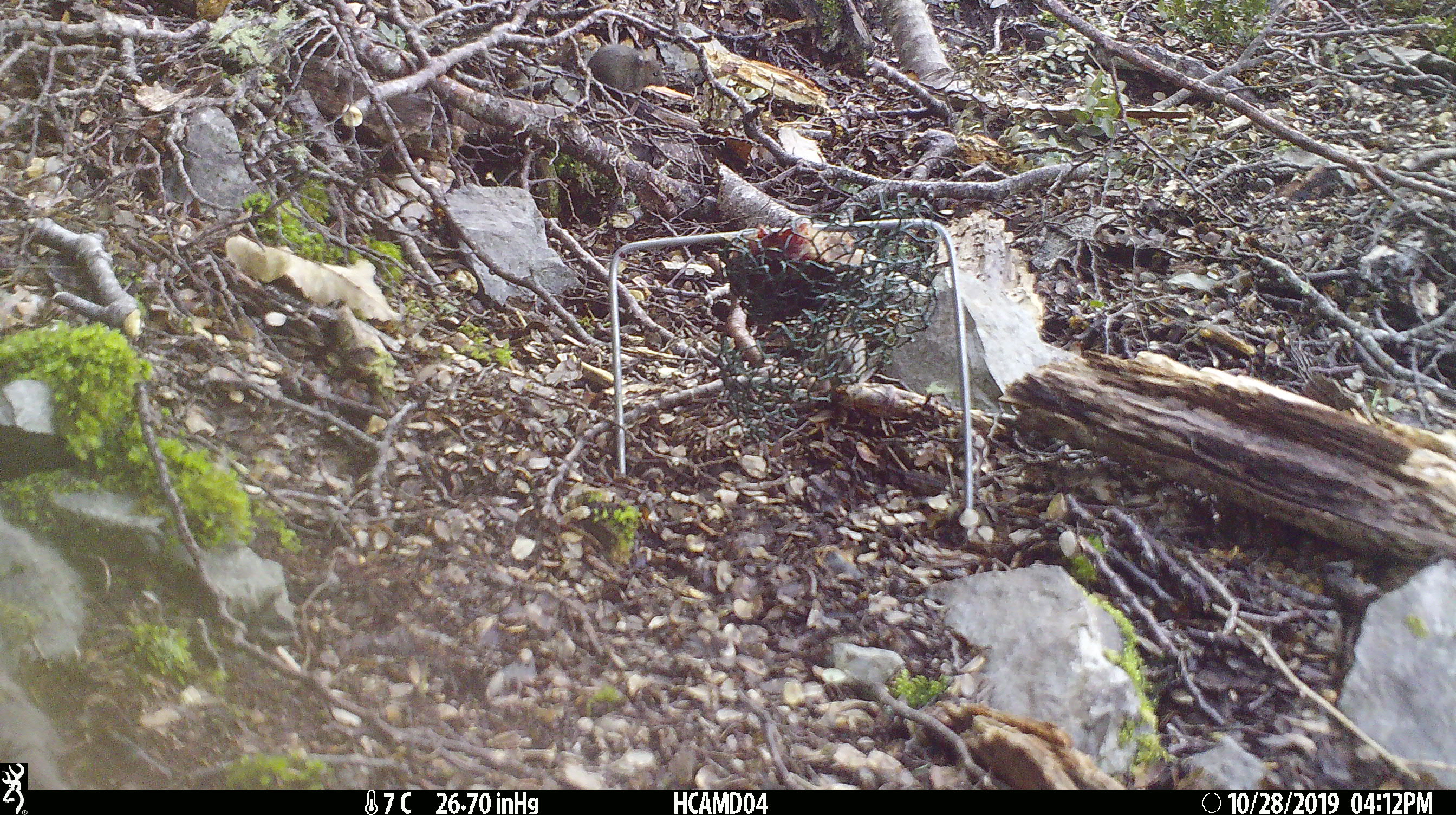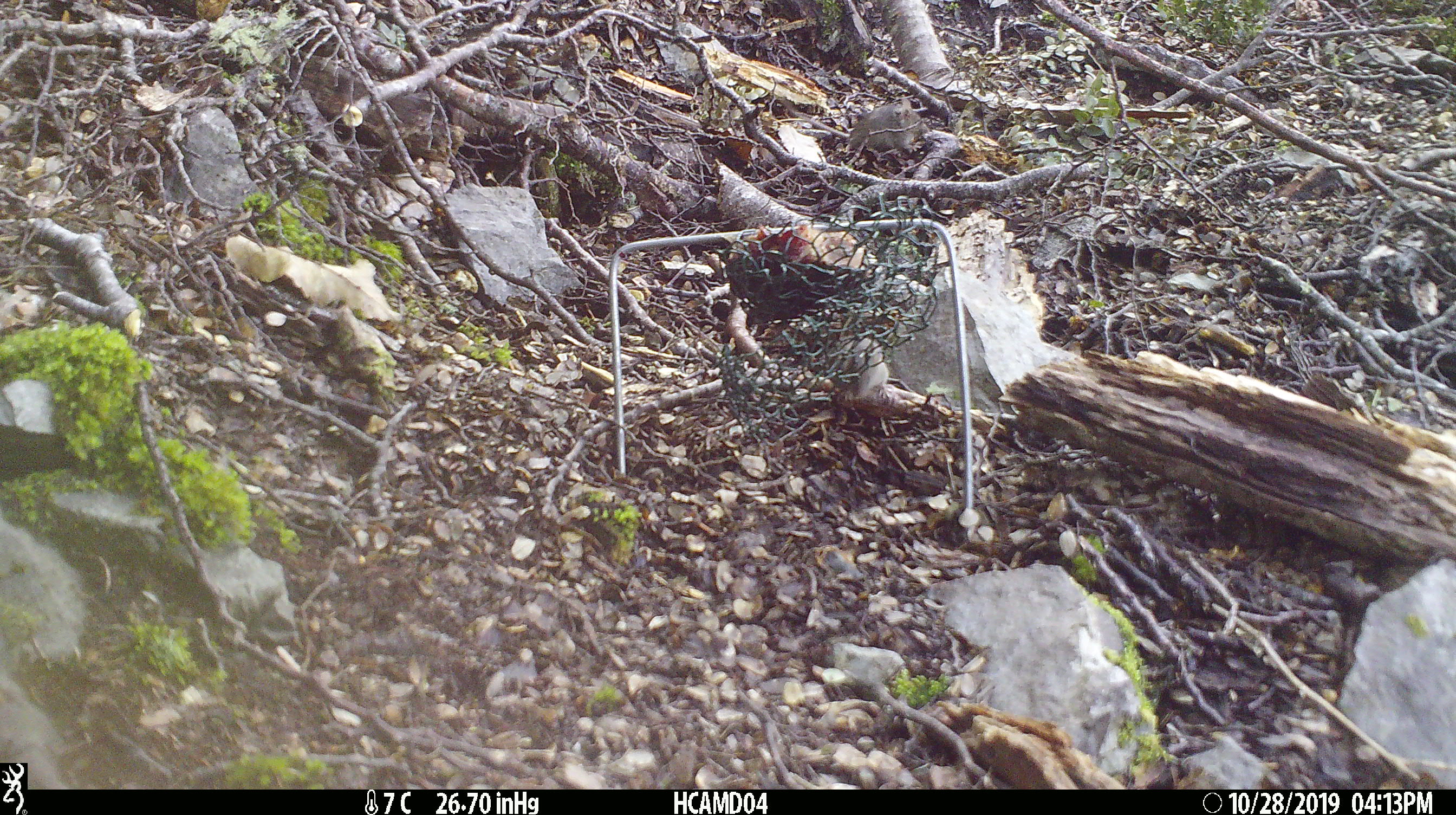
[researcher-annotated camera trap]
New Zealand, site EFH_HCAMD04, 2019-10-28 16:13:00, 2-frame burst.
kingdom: Animalia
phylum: Chordata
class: Mammalia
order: Rodentia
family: Muridae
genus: Mus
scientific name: Mus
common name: mouse